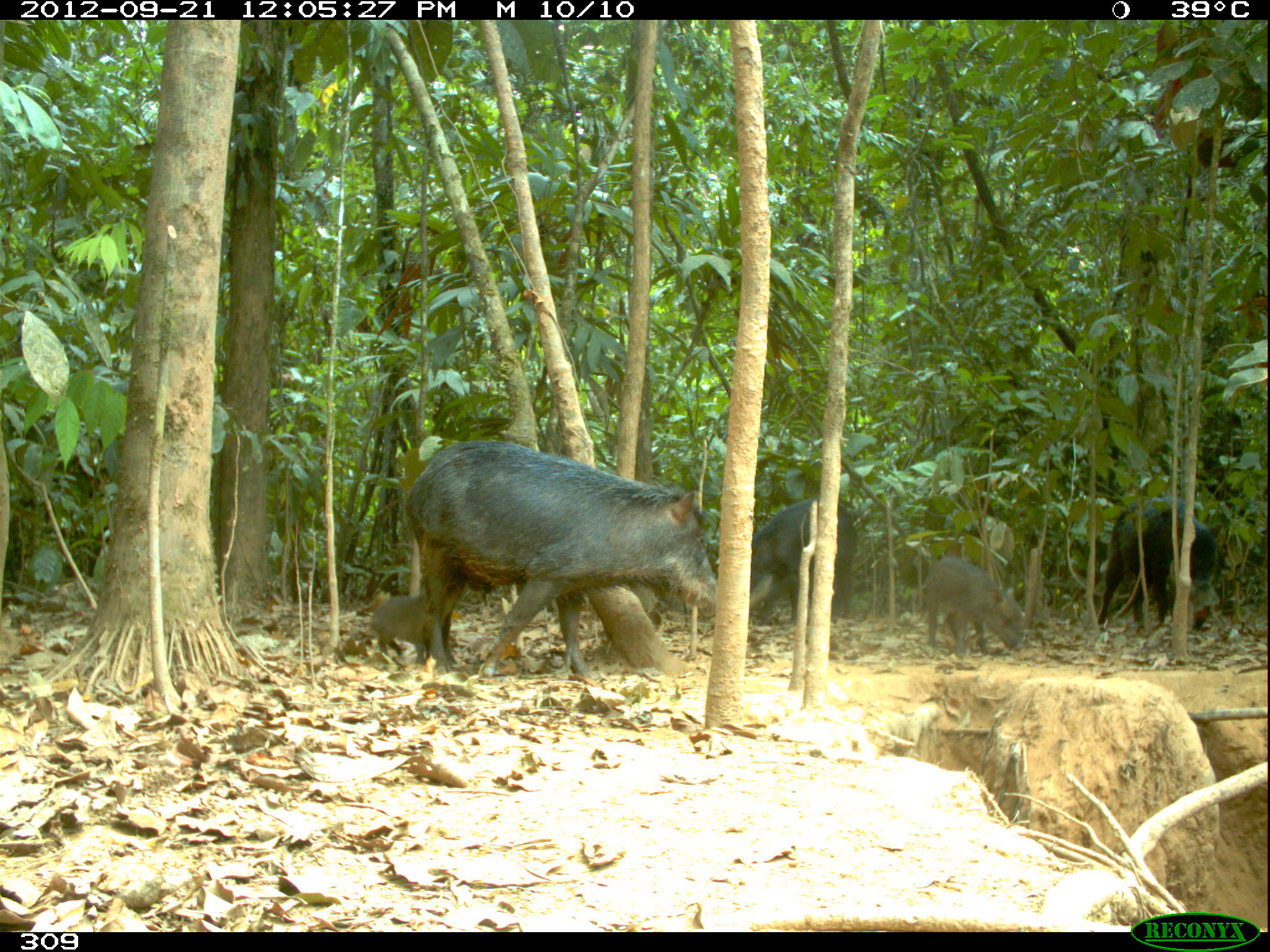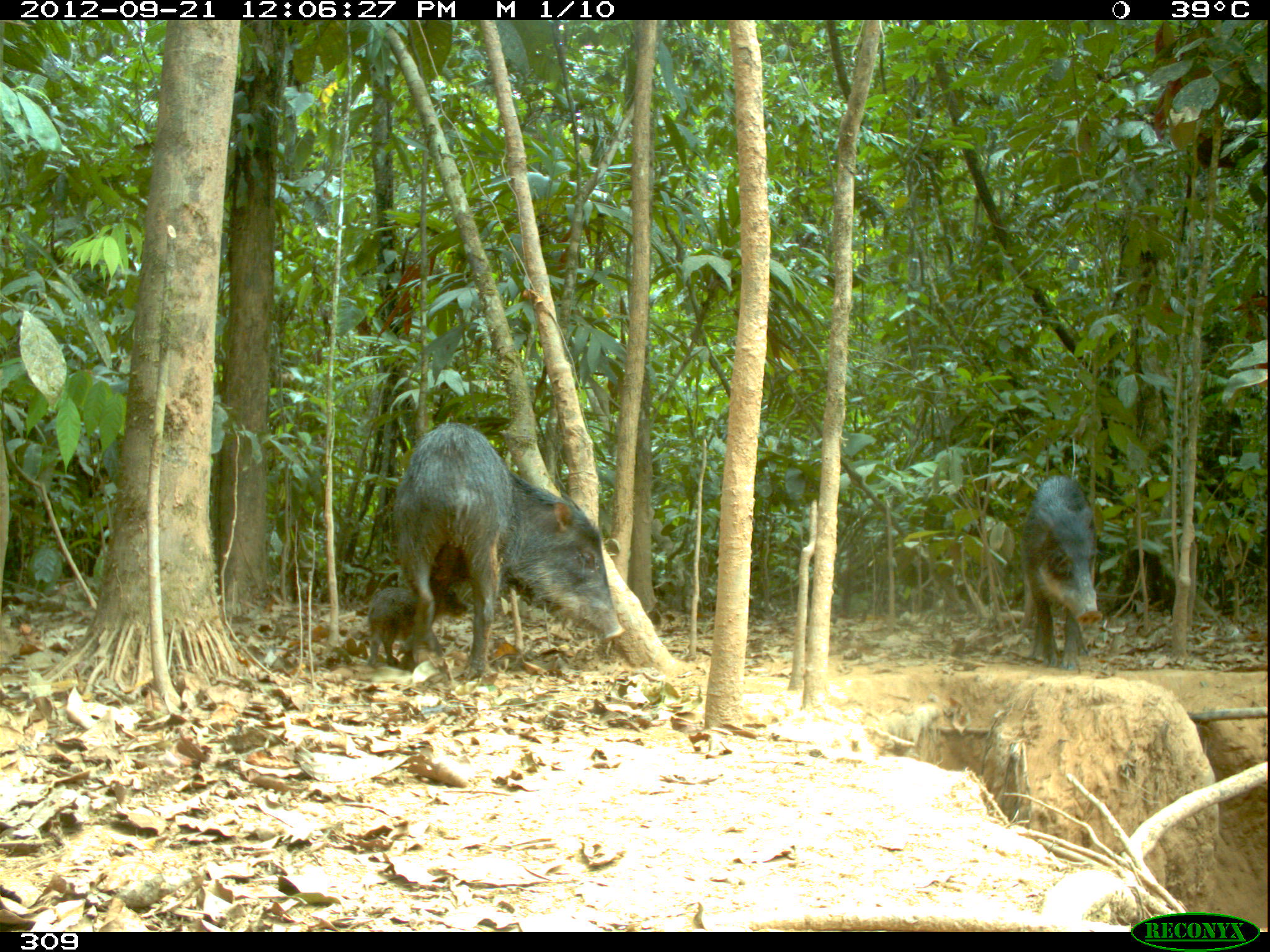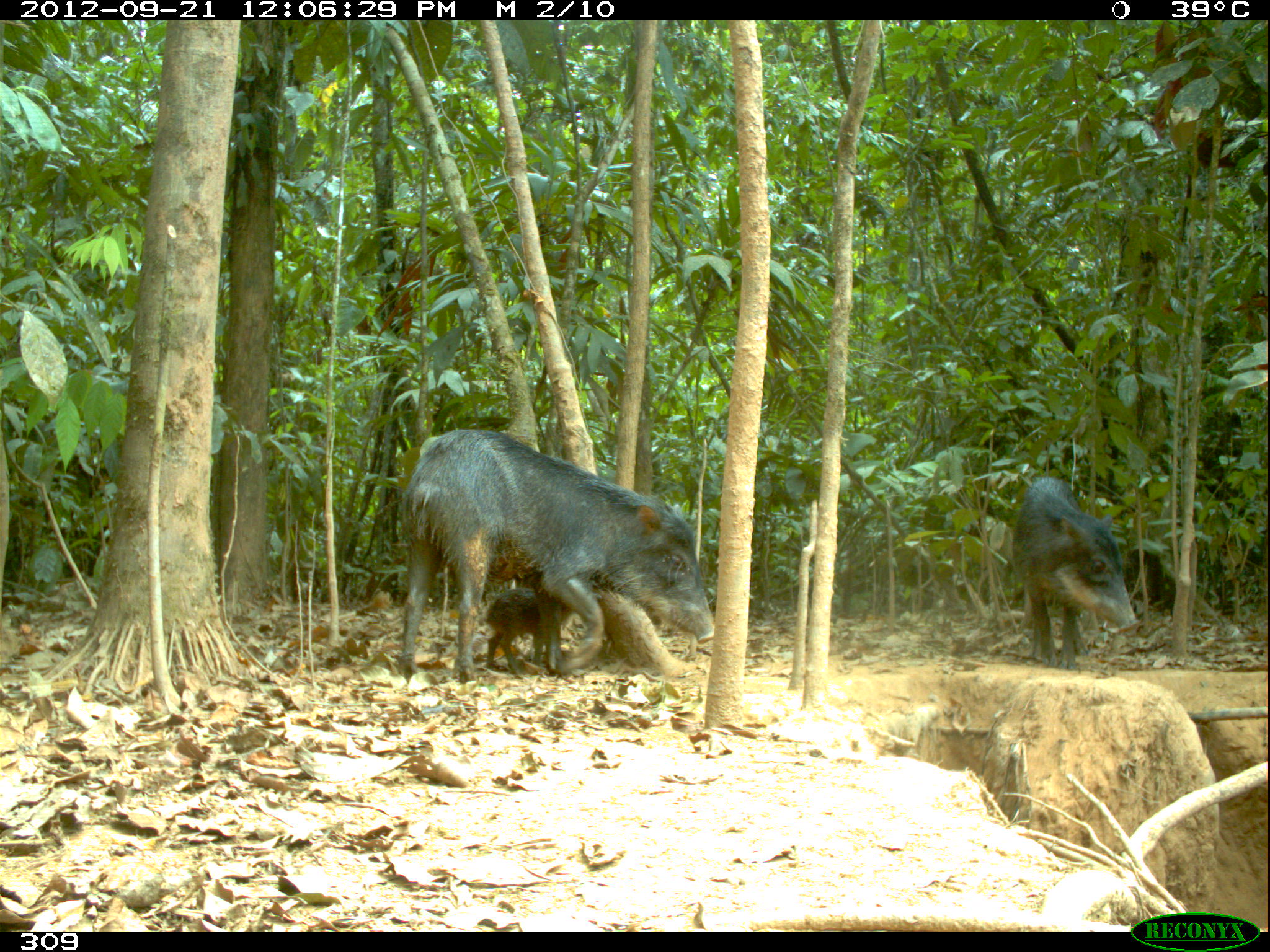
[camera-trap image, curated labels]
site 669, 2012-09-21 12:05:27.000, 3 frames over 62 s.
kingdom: Animalia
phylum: Chordata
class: Mammalia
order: Artiodactyla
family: Tayassuidae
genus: Tayassu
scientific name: Tayassu pecari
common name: white-lipped peccary